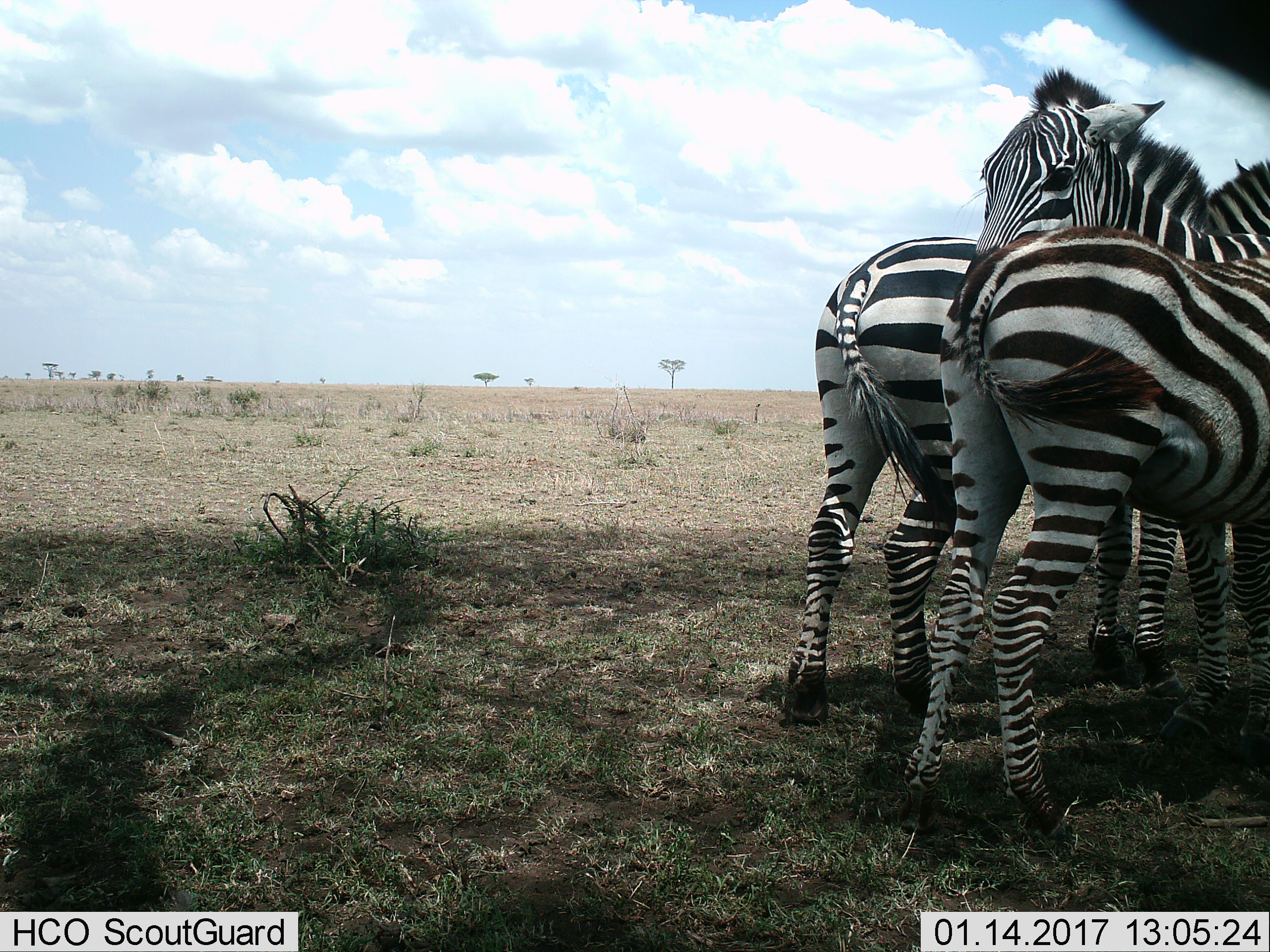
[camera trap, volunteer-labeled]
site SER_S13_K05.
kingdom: Animalia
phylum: Chordata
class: Mammalia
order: Perissodactyla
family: Equidae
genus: Equus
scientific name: Equus quagga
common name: plains zebra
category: zebraplains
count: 3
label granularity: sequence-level